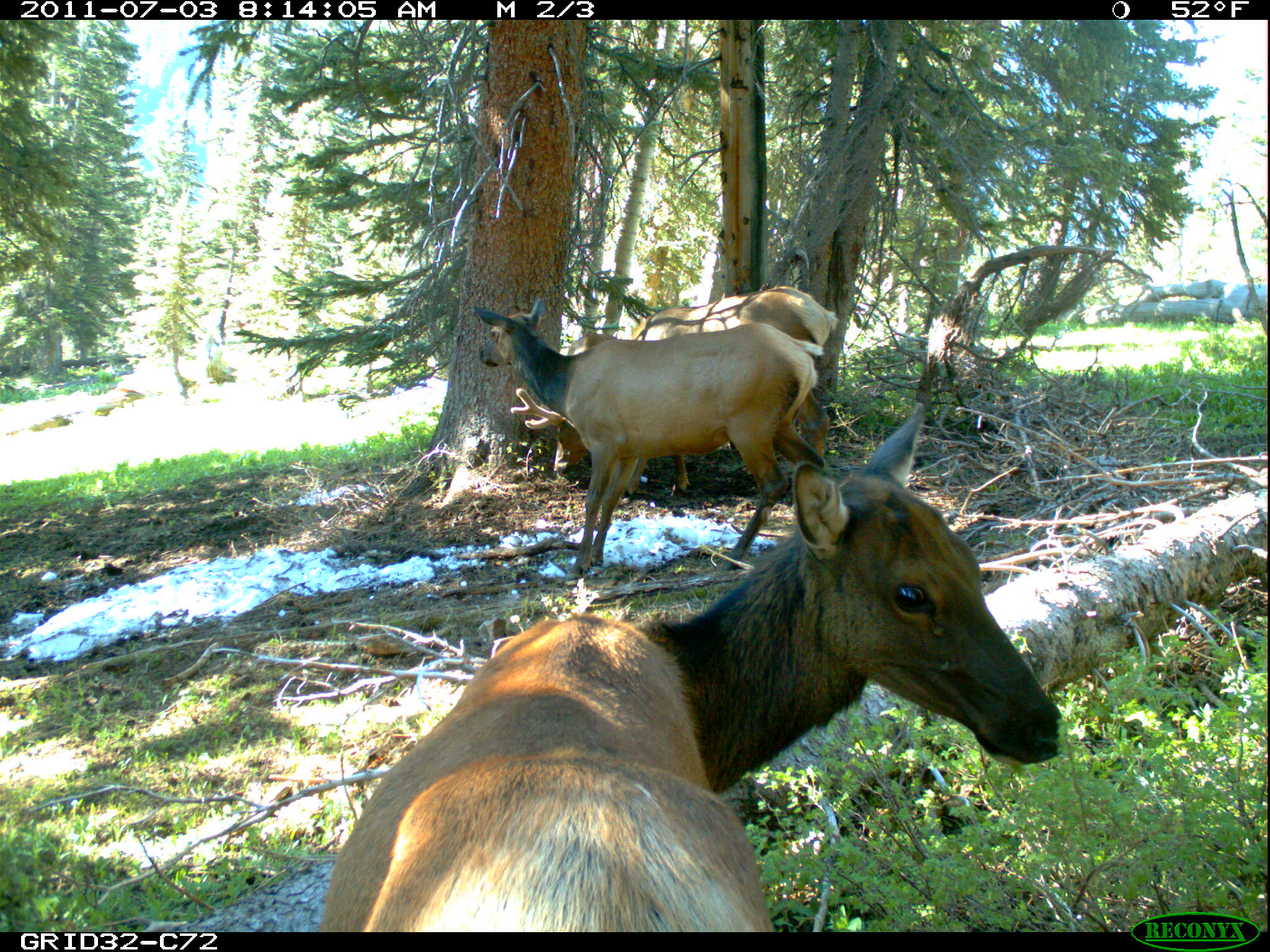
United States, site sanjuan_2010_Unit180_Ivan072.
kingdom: Animalia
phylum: Chordata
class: Mammalia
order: Artiodactyla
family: Cervidae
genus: Cervus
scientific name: Cervus elaphus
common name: red deer